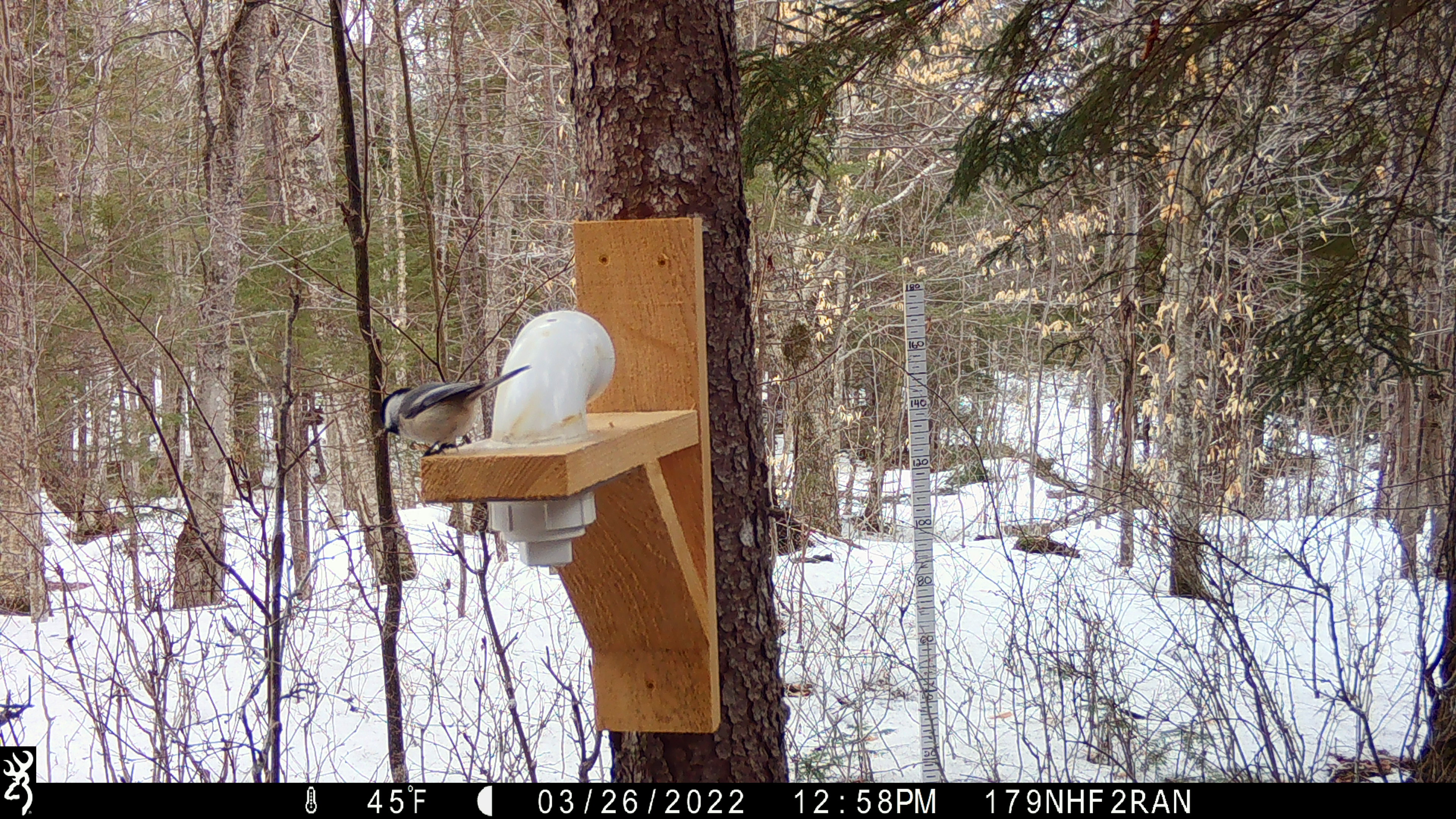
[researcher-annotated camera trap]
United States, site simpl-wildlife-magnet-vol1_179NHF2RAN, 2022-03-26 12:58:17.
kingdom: Animalia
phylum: Chordata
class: Aves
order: Passeriformes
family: Paridae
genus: Poecile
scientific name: Poecile atricapillus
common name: black-capped chickadee